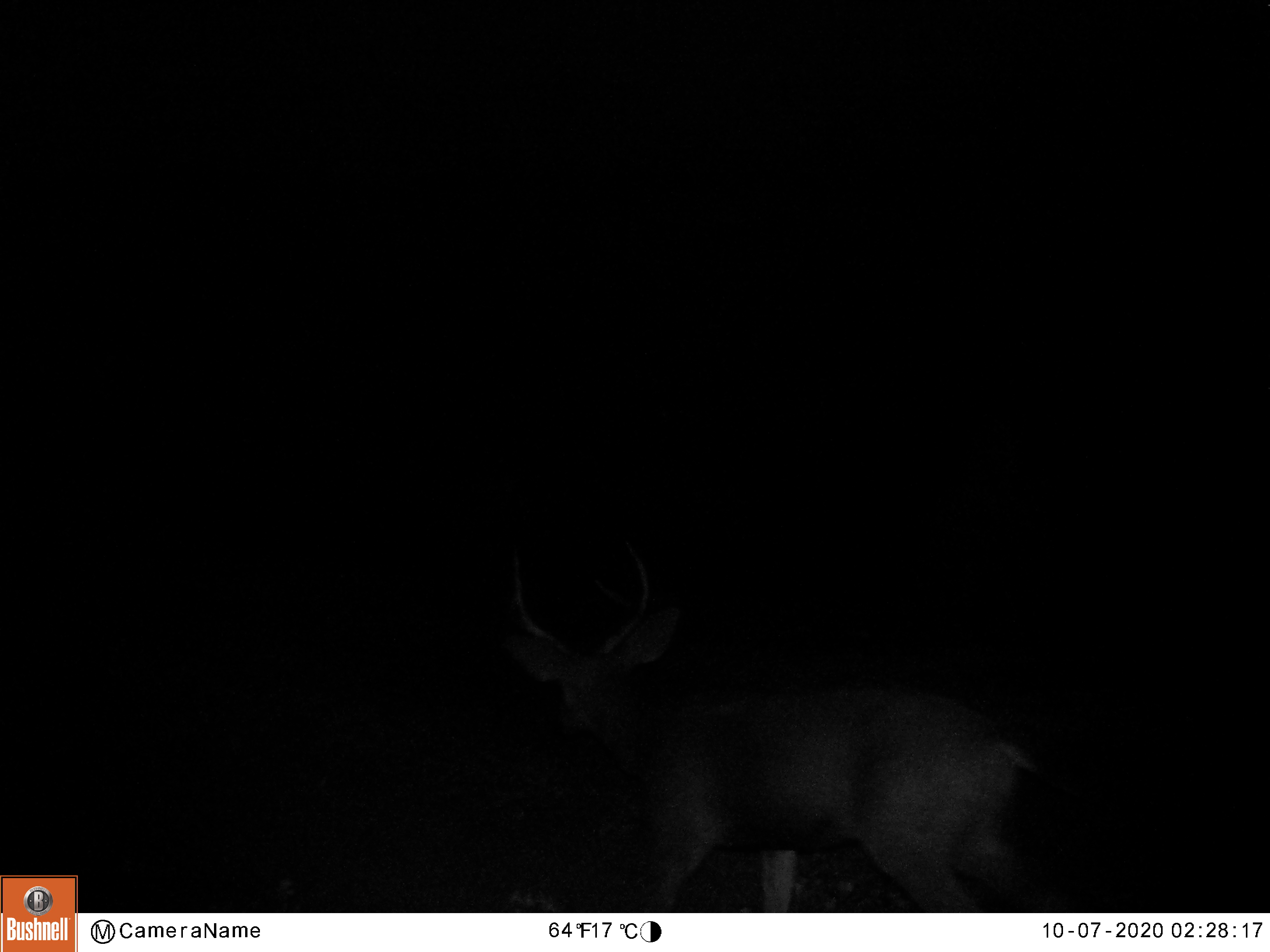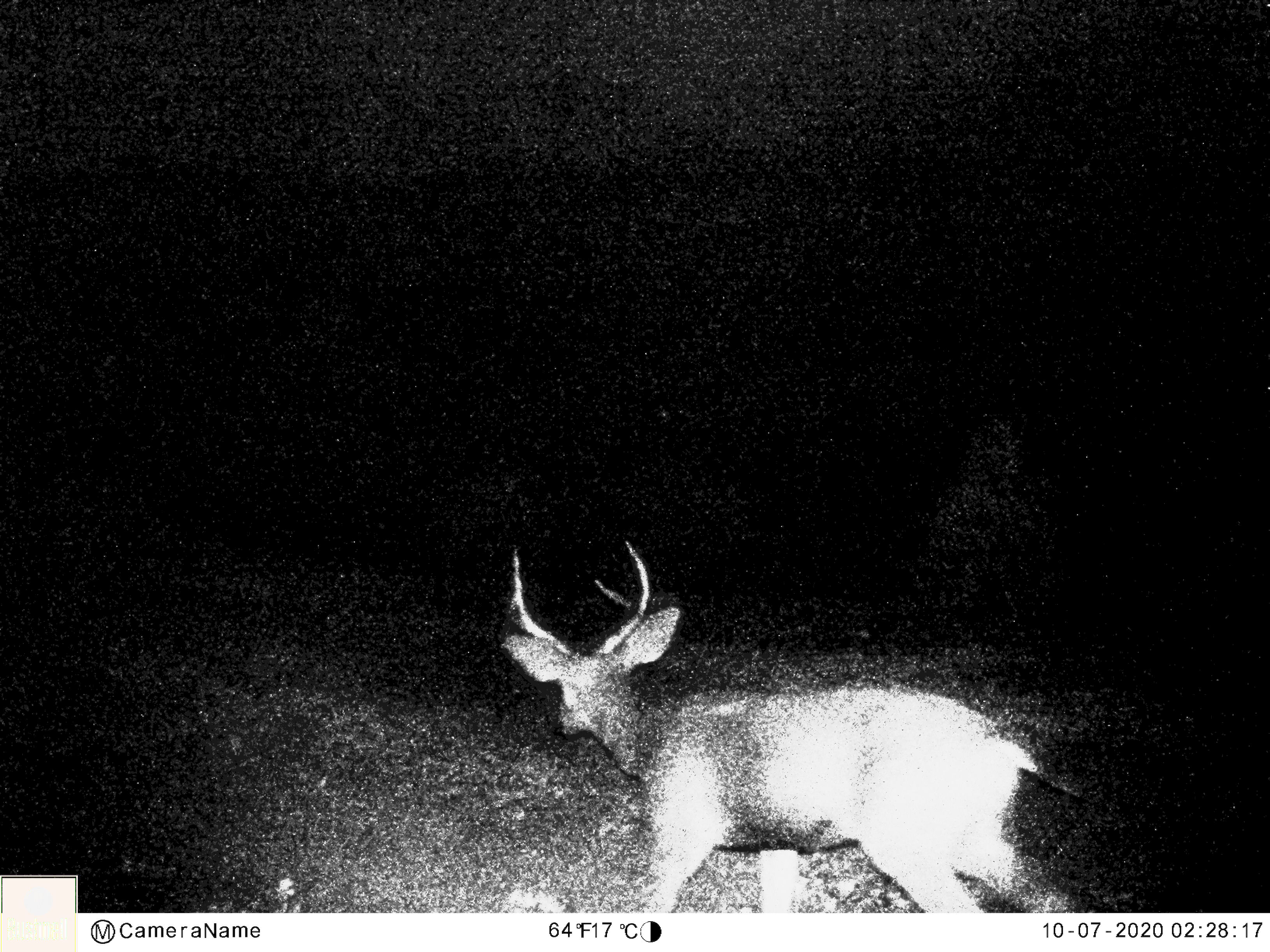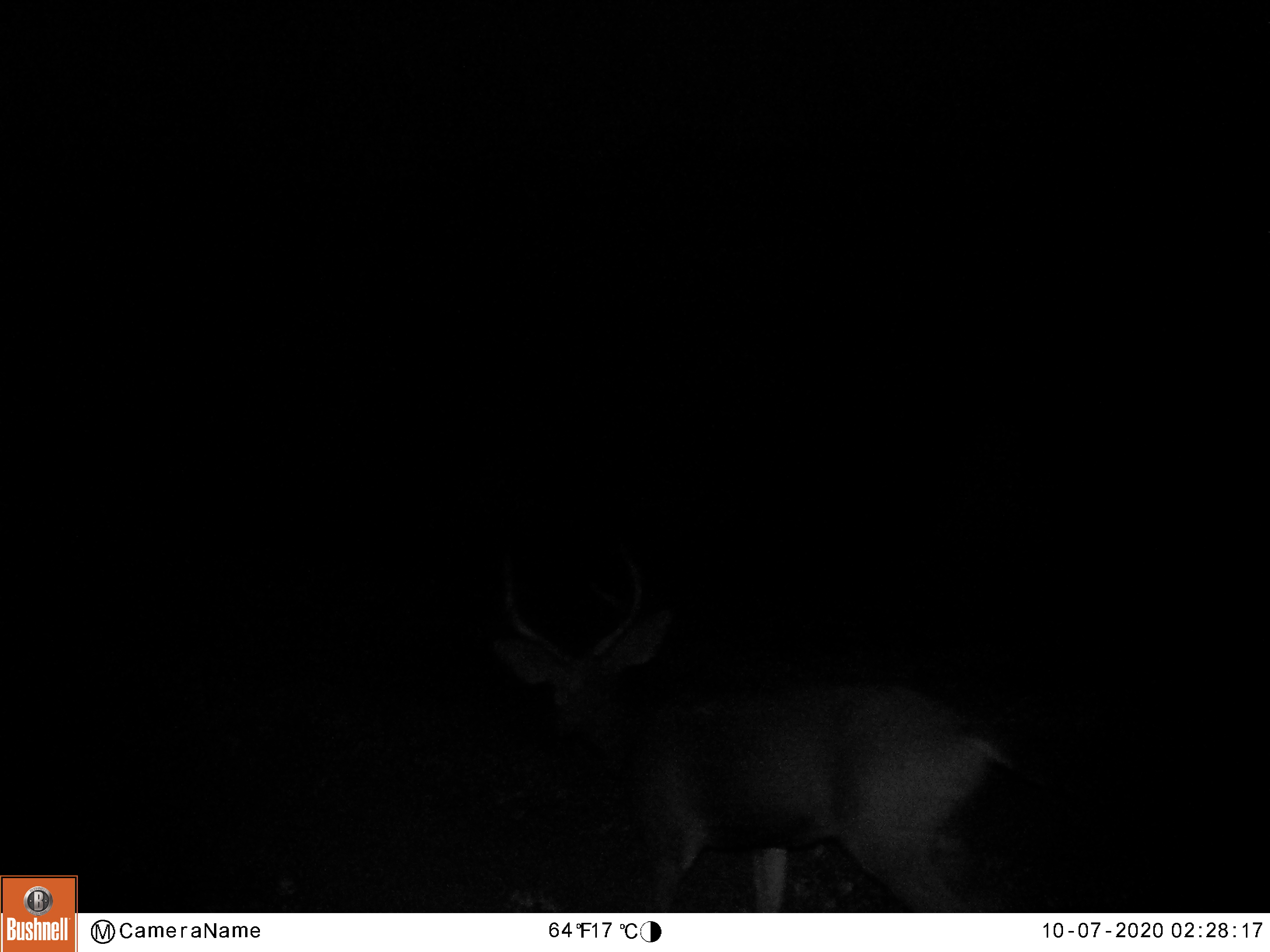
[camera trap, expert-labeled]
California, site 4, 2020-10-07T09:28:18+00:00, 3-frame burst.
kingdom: Animalia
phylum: Chordata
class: Mammalia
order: Artiodactyla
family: Cervidae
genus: Odocoileus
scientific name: Odocoileus hemionus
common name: mule deer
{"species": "mule deer (Odocoileus hemionus)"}